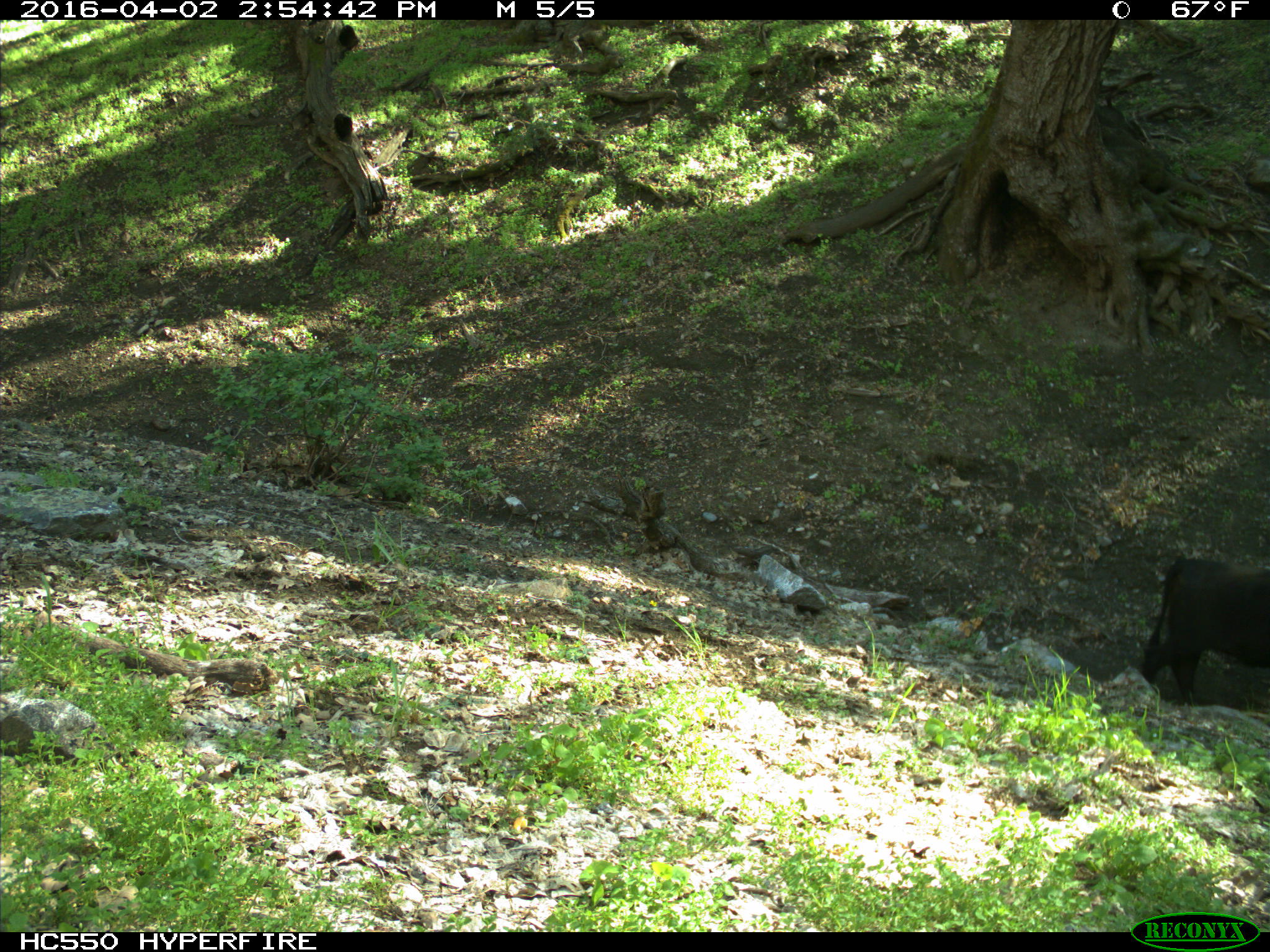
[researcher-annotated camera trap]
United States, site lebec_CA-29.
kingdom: Animalia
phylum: Chordata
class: Mammalia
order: Artiodactyla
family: Bovidae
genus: Bos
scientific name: Bos taurus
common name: domestic cow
Bos taurus (domestic cow).